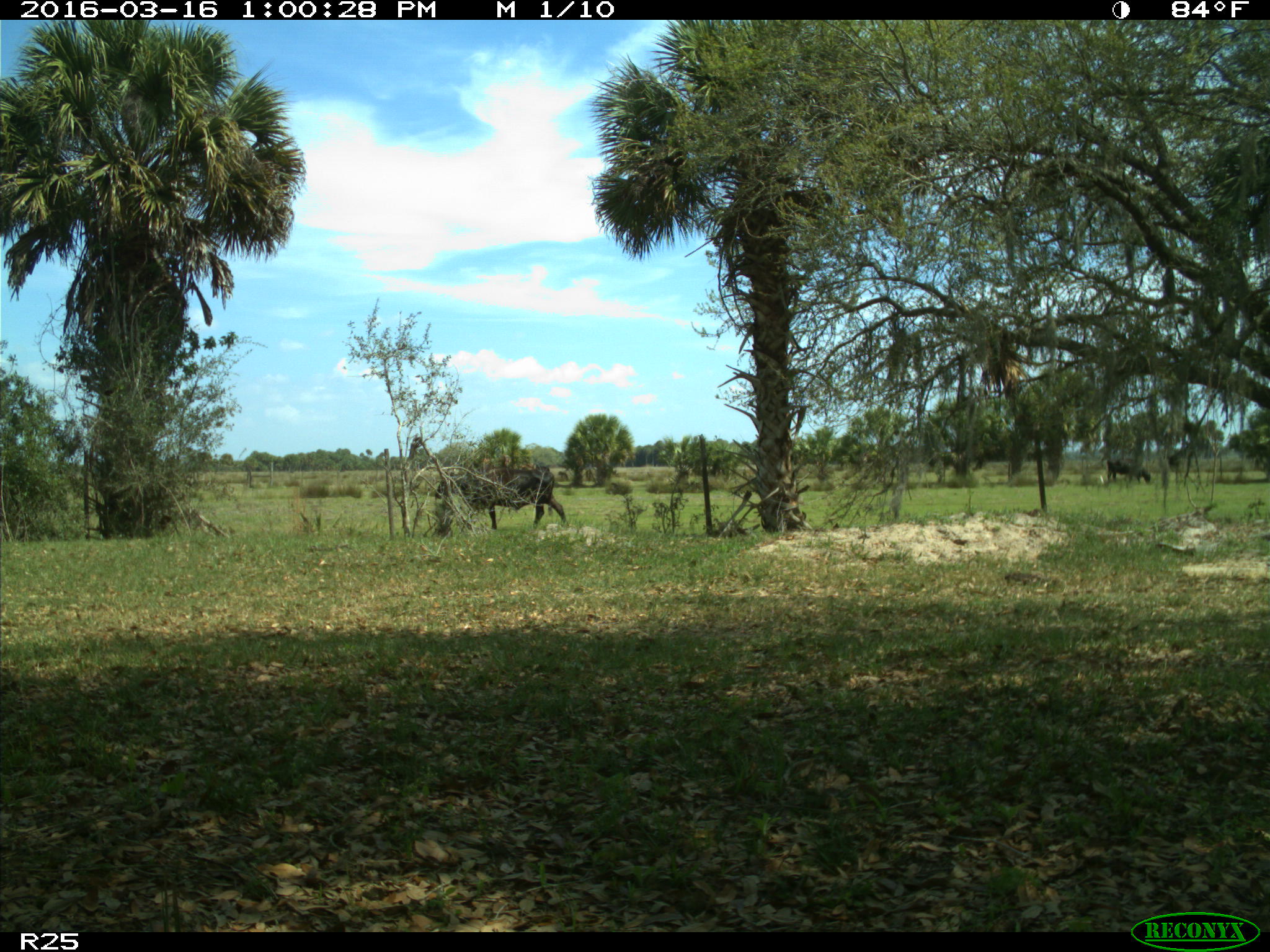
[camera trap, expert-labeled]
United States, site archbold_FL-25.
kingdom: Animalia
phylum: Chordata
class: Mammalia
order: Artiodactyla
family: Bovidae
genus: Bos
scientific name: Bos taurus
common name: domestic cow